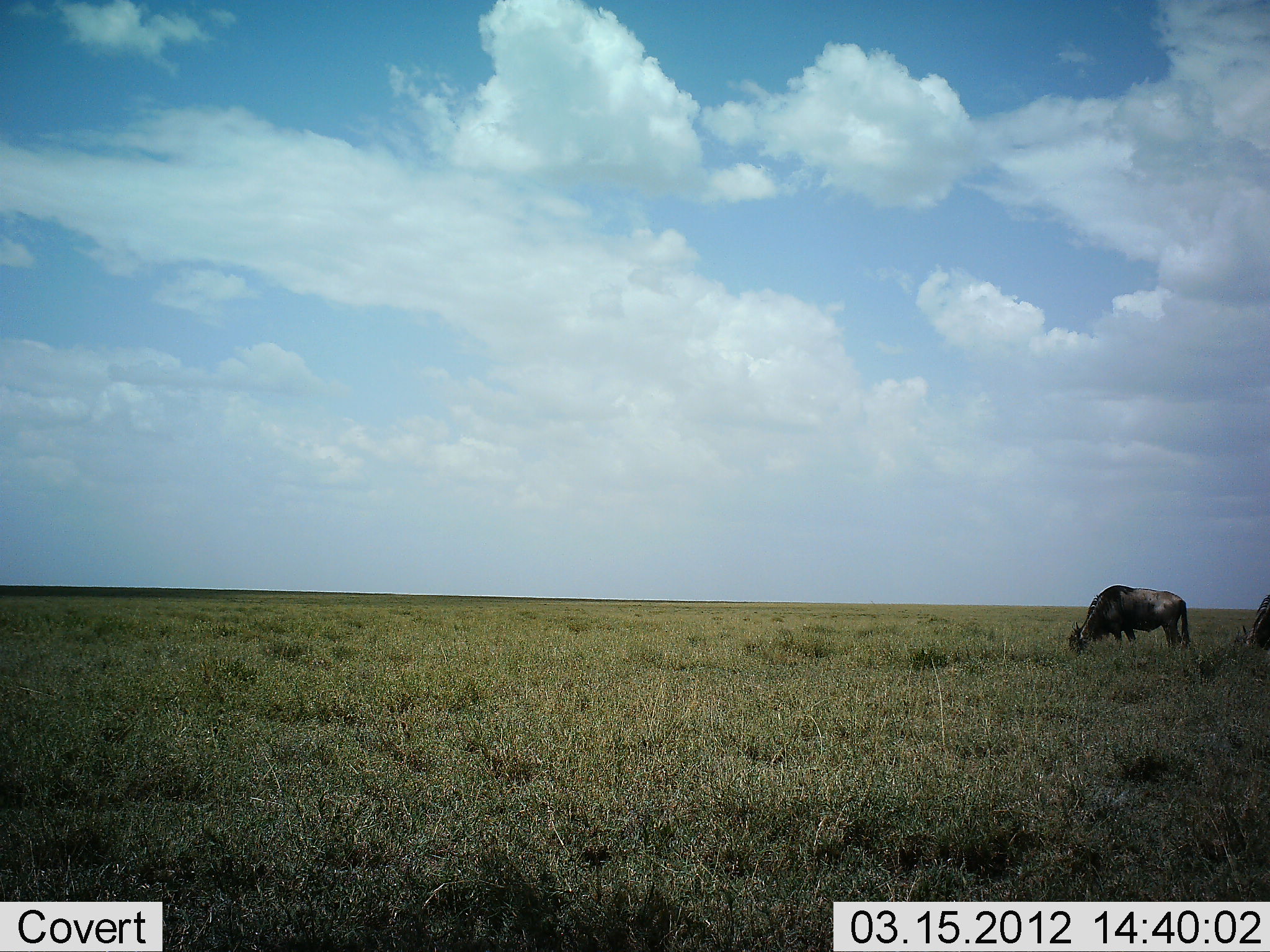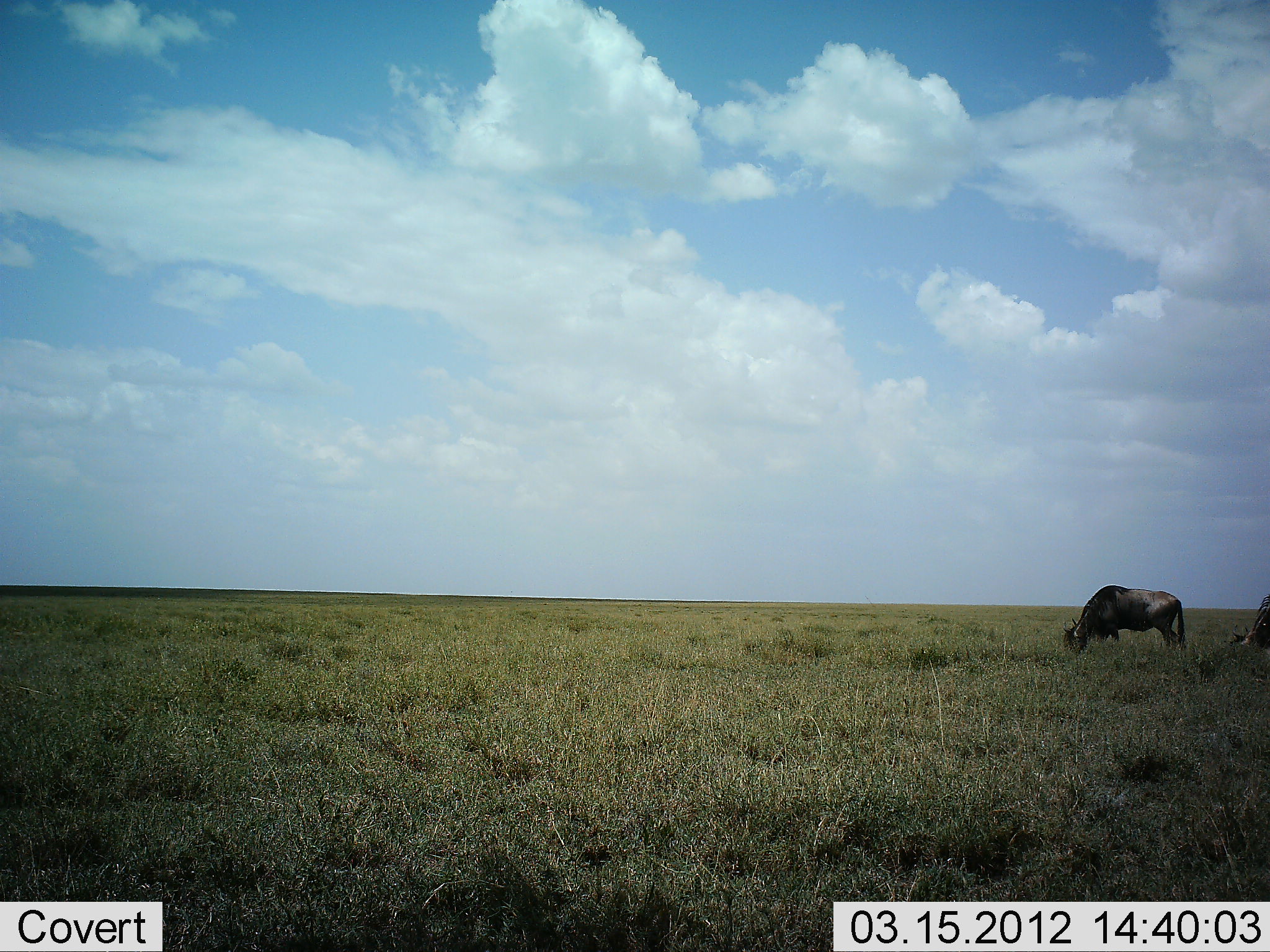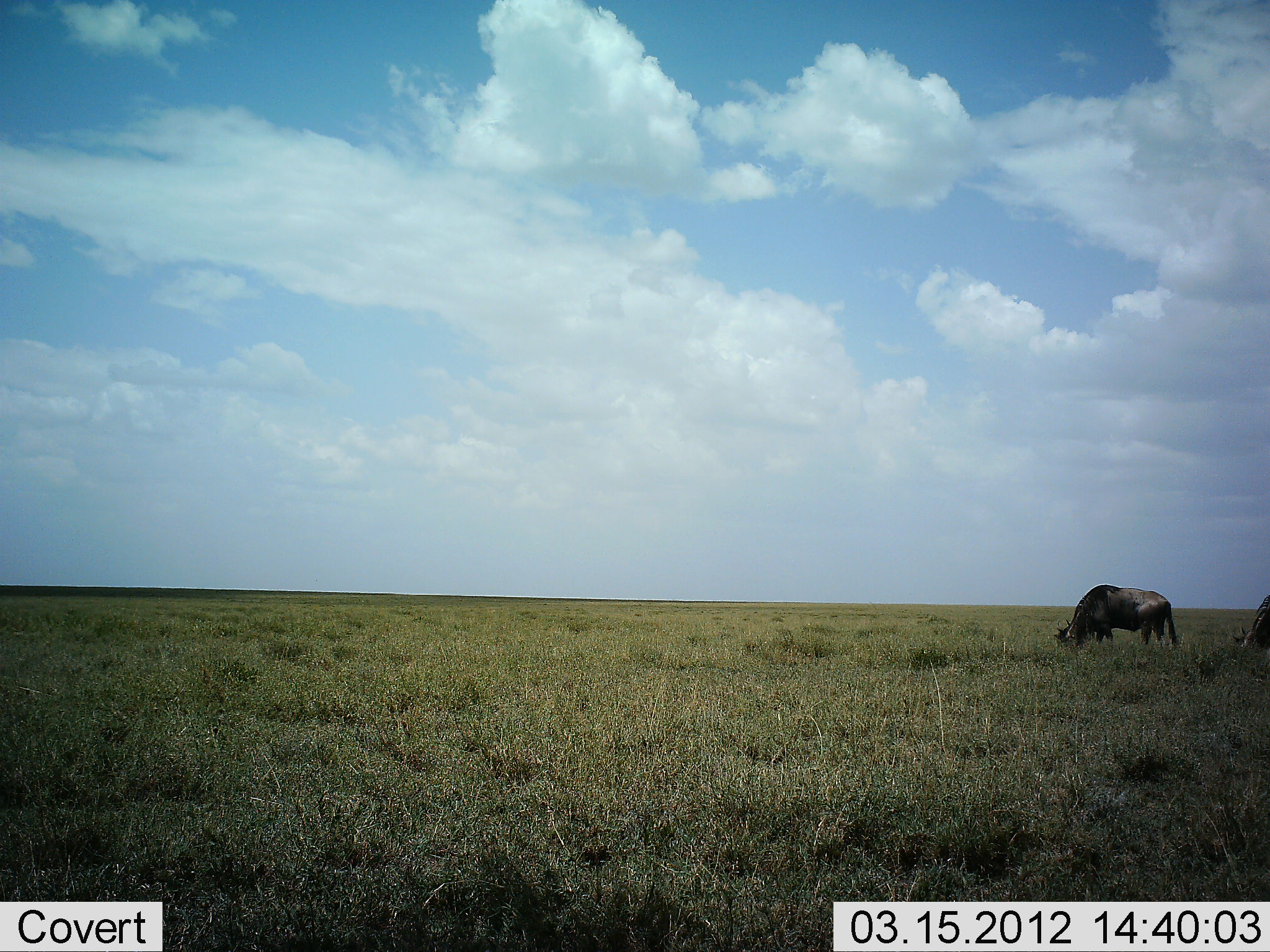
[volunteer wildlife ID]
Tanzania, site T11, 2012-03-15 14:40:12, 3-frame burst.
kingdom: Animalia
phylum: Chordata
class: Mammalia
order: Artiodactyla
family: Bovidae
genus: Connochaetes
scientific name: Connochaetes taurinus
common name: blue wildebeest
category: wildebeest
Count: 2.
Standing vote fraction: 36%.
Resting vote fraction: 0%.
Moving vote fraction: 21%.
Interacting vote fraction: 0%.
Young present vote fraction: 0%.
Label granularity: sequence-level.